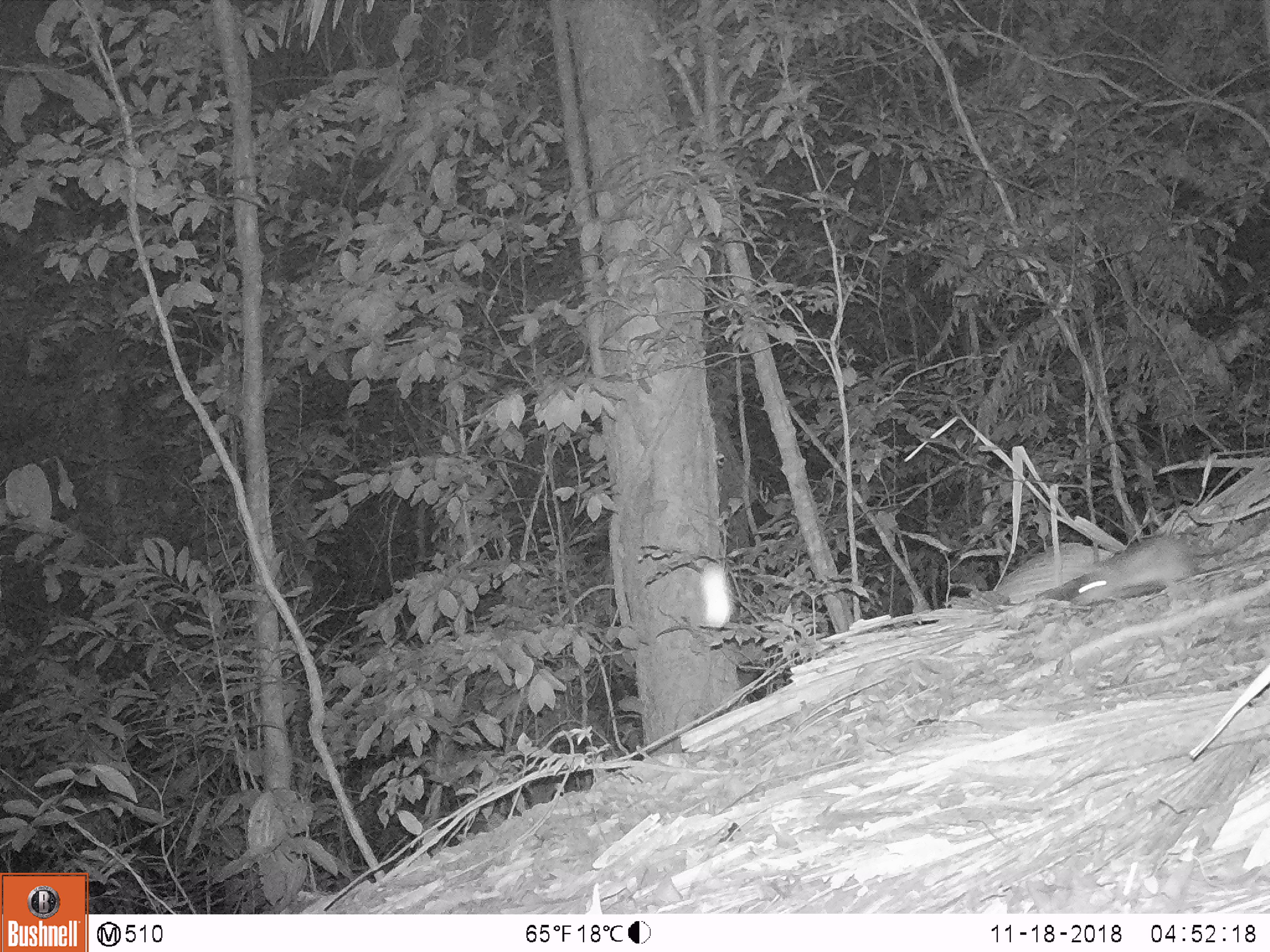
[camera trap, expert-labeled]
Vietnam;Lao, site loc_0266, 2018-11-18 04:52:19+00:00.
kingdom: Animalia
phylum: Chordata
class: Mammalia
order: Rodentia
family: Muridae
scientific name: Muridae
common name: old-world mice and rats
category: unidentified murid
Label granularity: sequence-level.